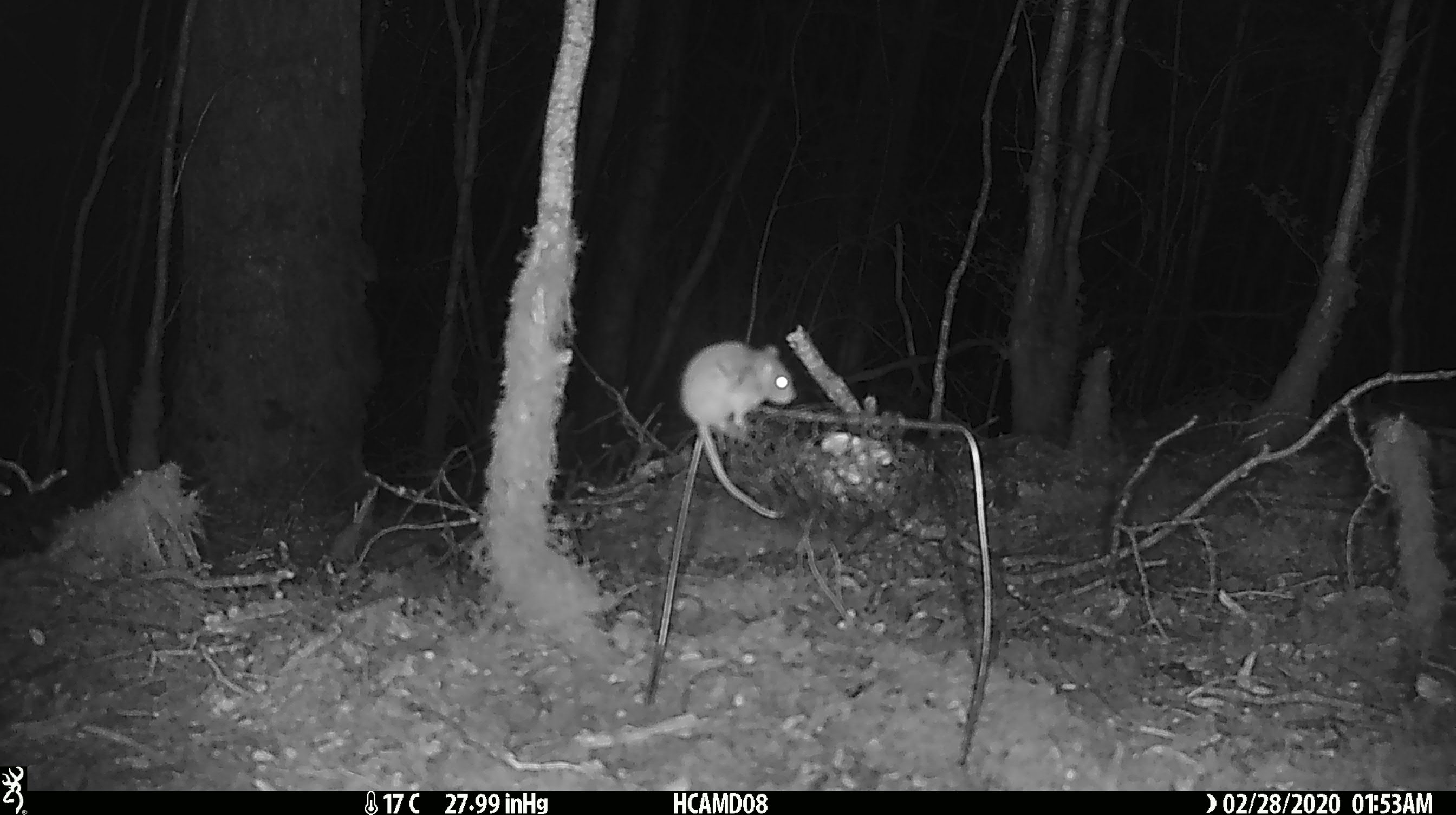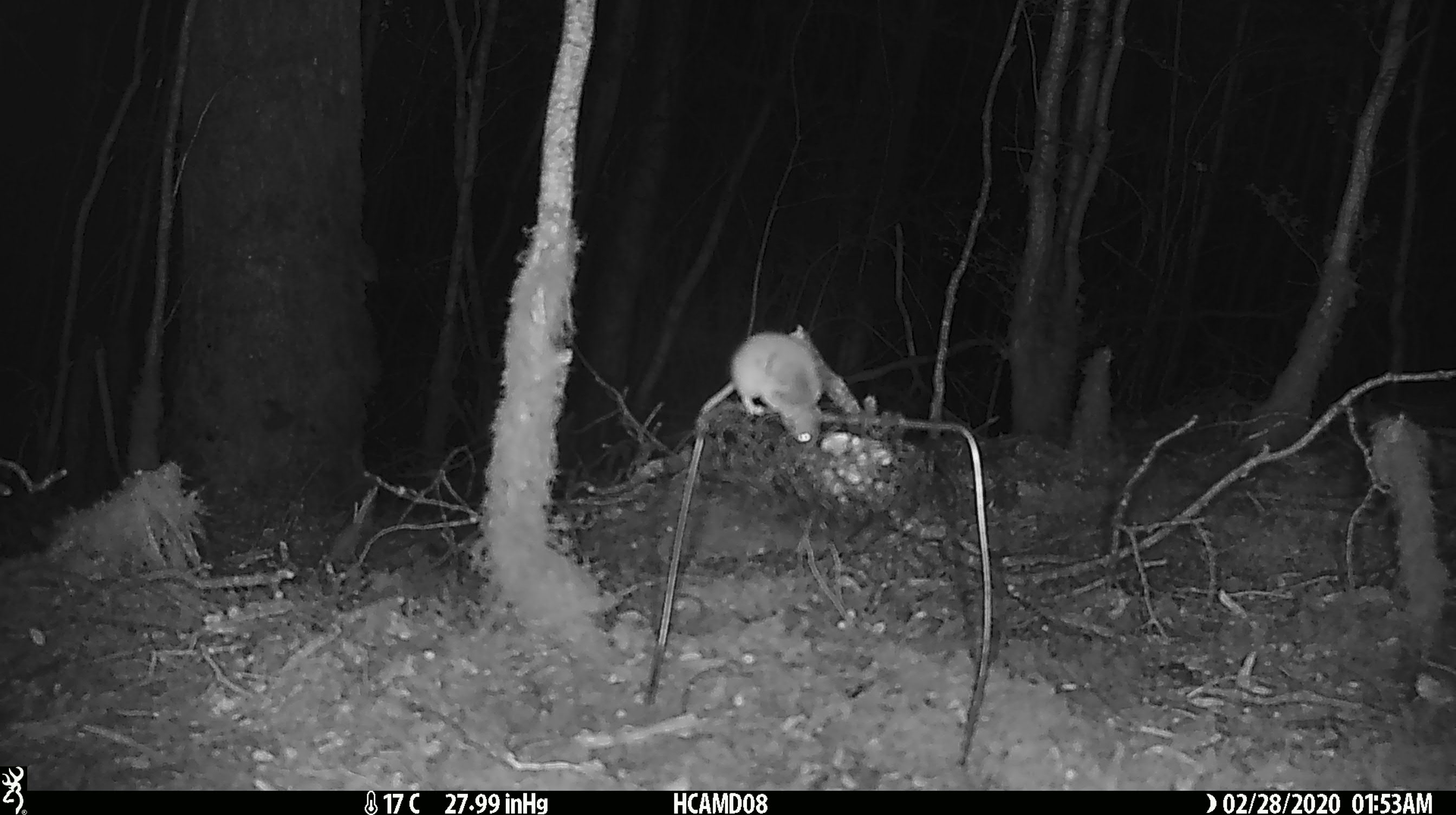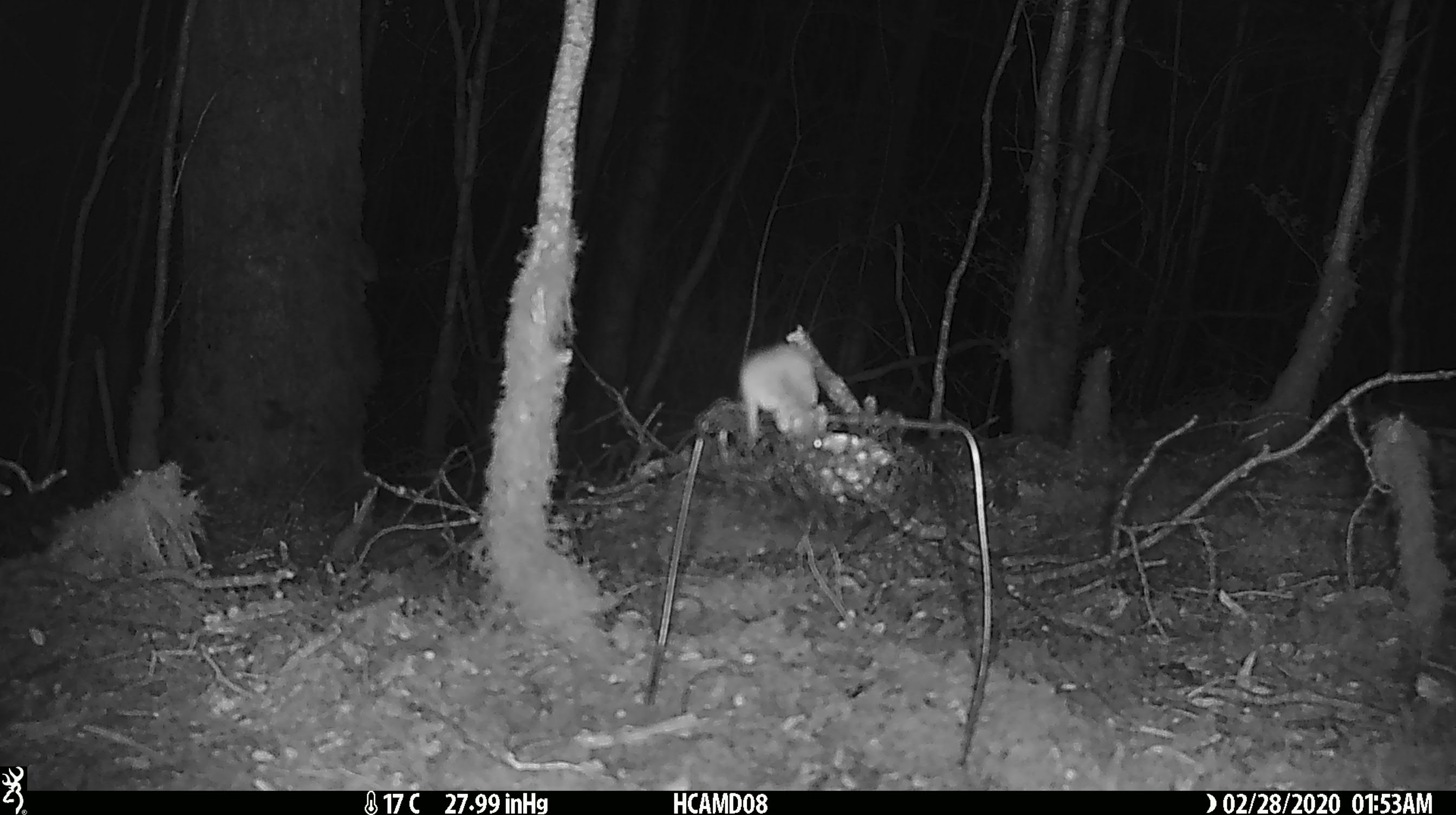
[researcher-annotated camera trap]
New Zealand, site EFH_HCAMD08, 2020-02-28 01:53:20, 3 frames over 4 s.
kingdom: Animalia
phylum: Chordata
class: Mammalia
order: Rodentia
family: Muridae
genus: Mus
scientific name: Mus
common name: mouse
Mouse (Mus).